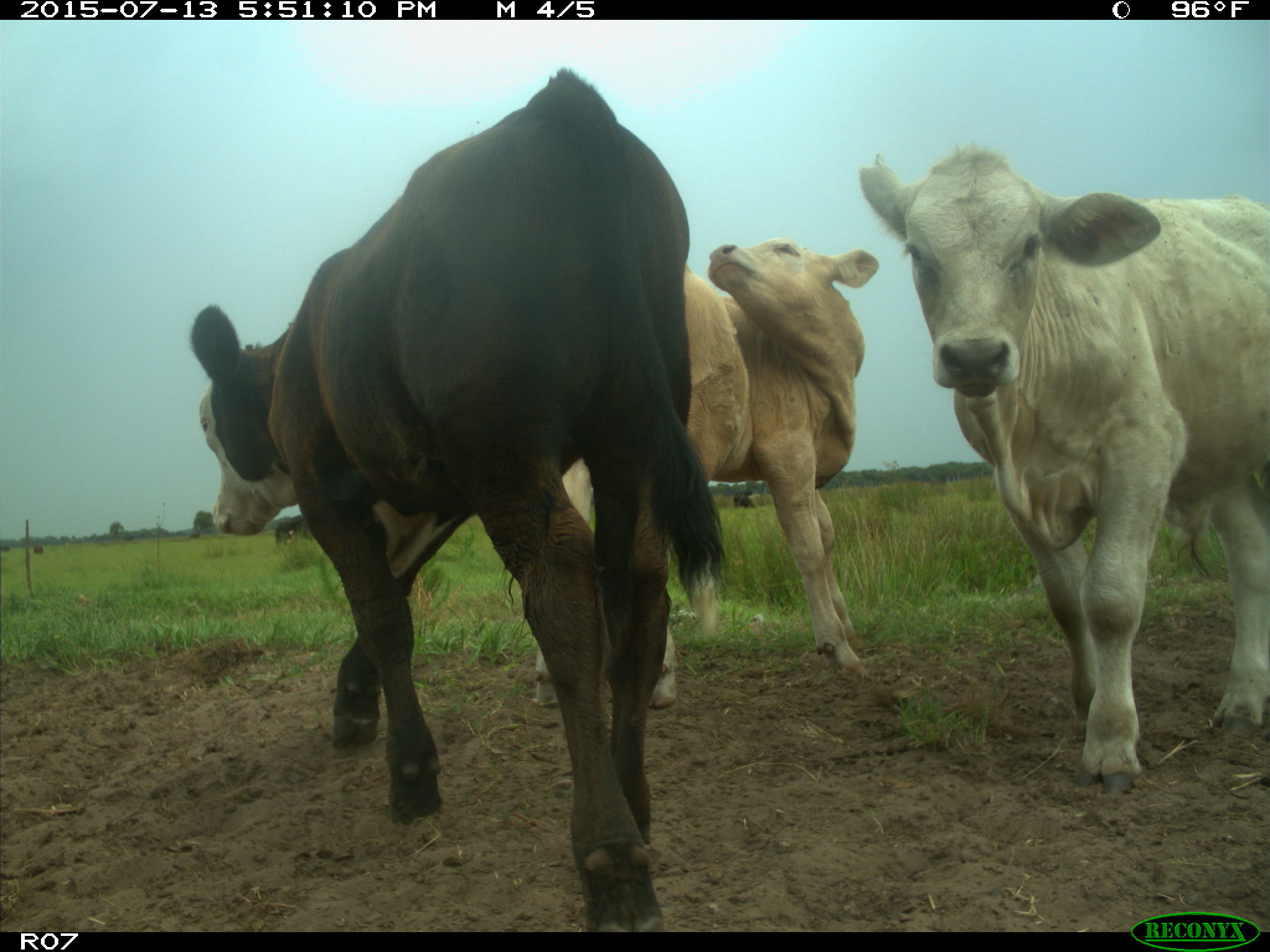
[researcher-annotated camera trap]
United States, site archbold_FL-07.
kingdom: Animalia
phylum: Chordata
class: Mammalia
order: Artiodactyla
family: Bovidae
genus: Bos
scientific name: Bos taurus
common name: domestic cow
Bos taurus (domestic cow).